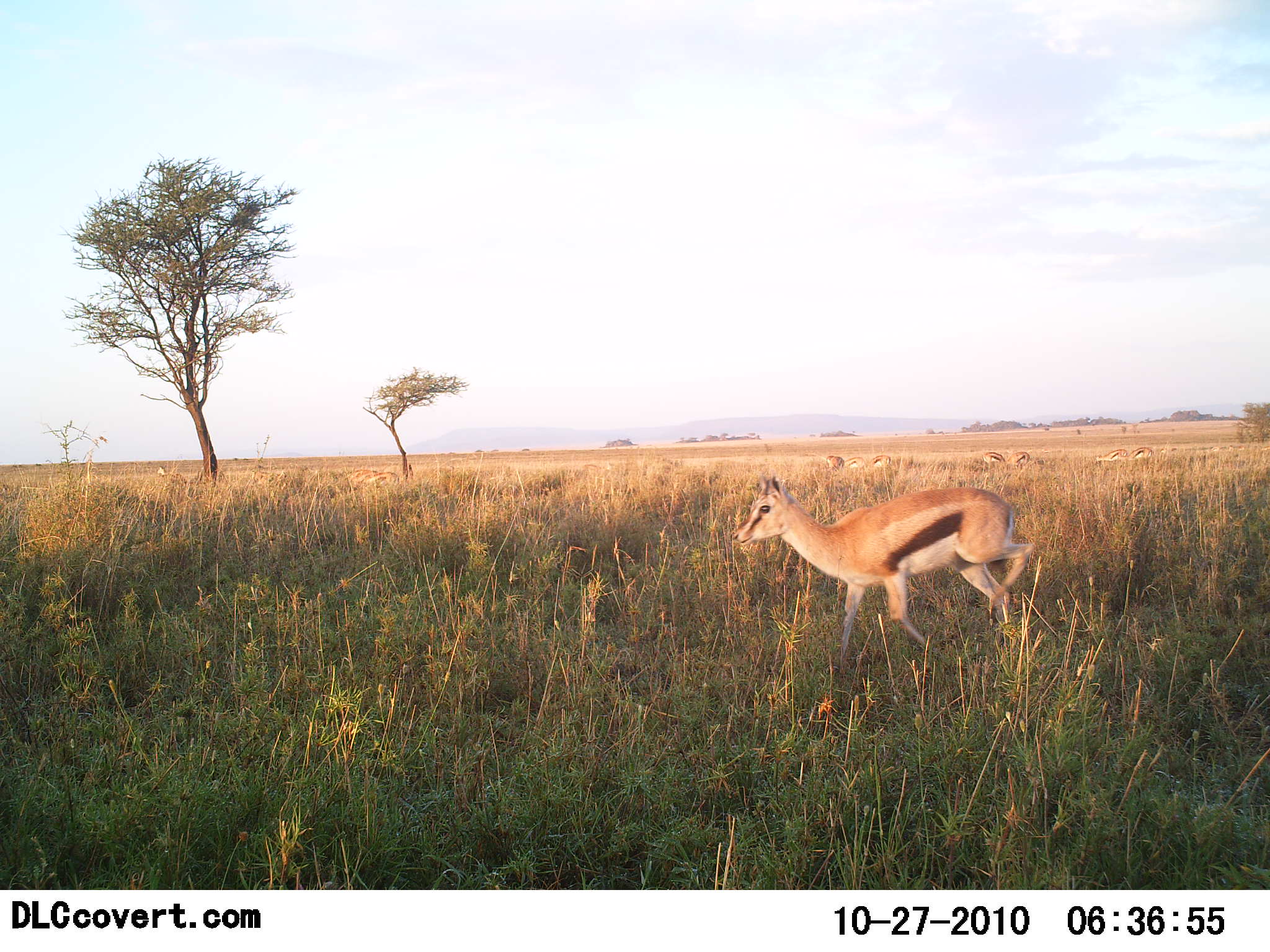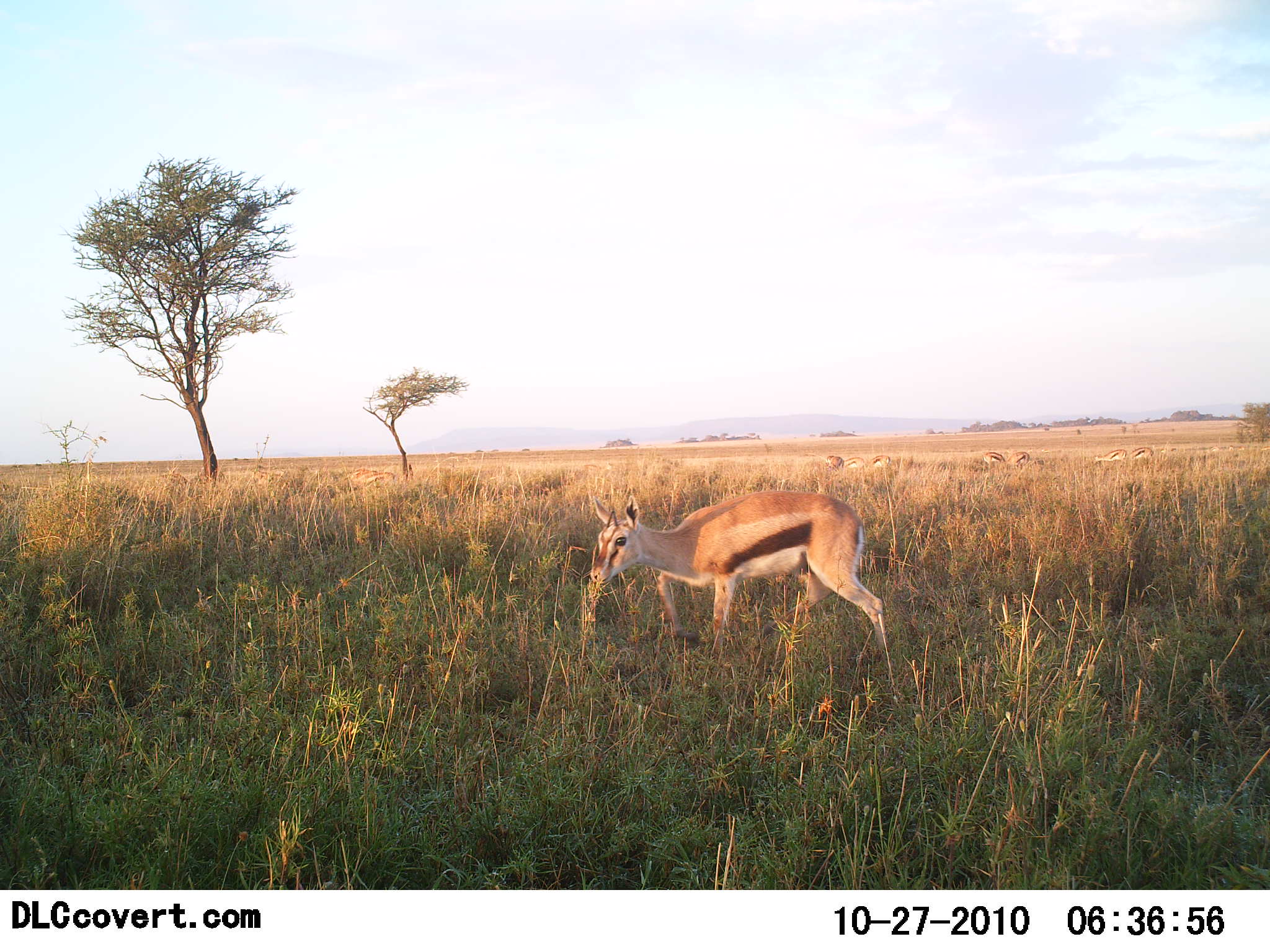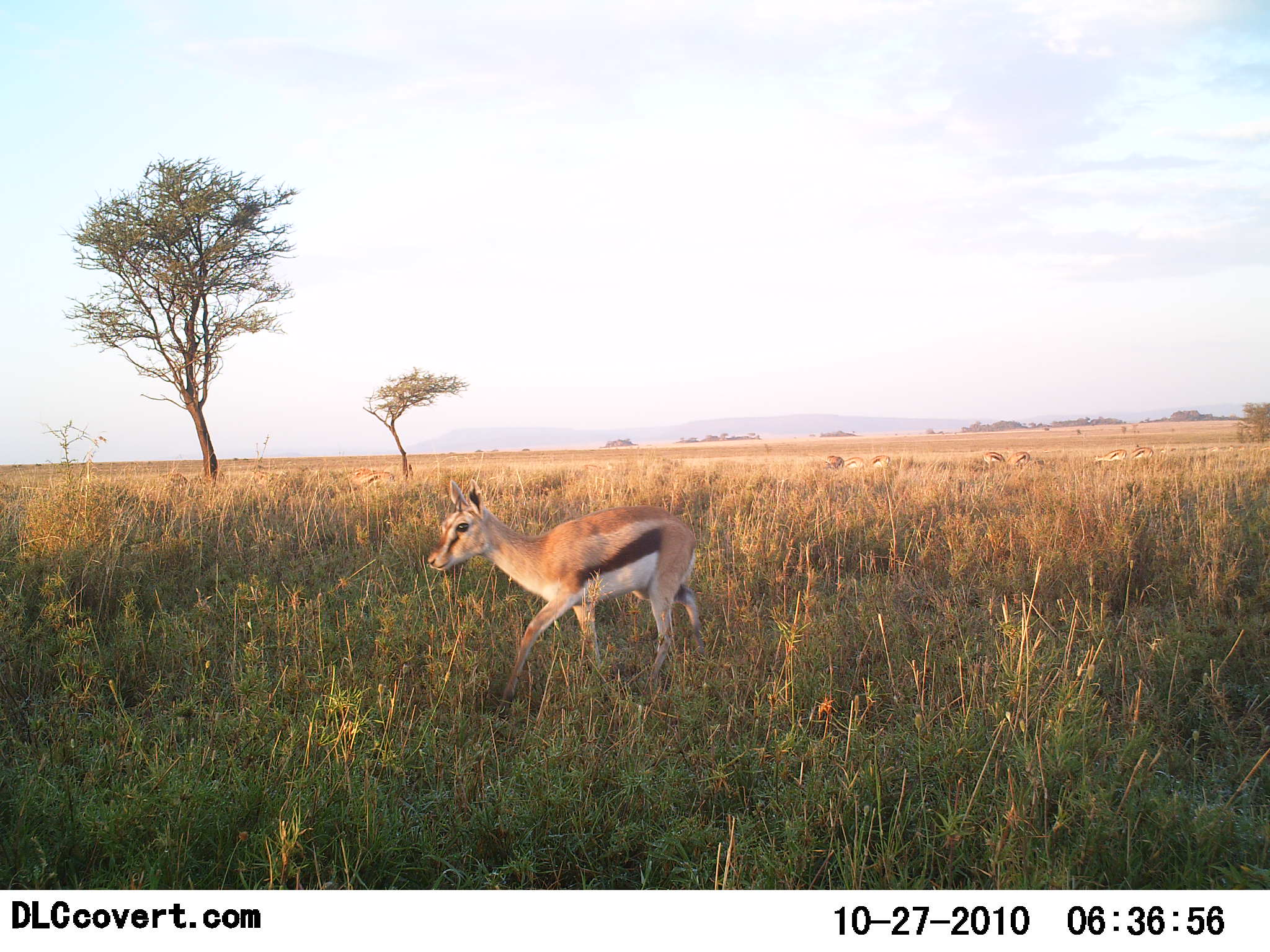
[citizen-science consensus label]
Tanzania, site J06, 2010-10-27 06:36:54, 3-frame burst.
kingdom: Animalia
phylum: Chordata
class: Mammalia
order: Artiodactyla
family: Bovidae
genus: Eudorcas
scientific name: Eudorcas thomsonii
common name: thomson's gazelle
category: gazellethomsons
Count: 1.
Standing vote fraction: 15%.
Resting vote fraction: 8%.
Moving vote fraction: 69%.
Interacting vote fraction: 0%.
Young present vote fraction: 8%.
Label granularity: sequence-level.